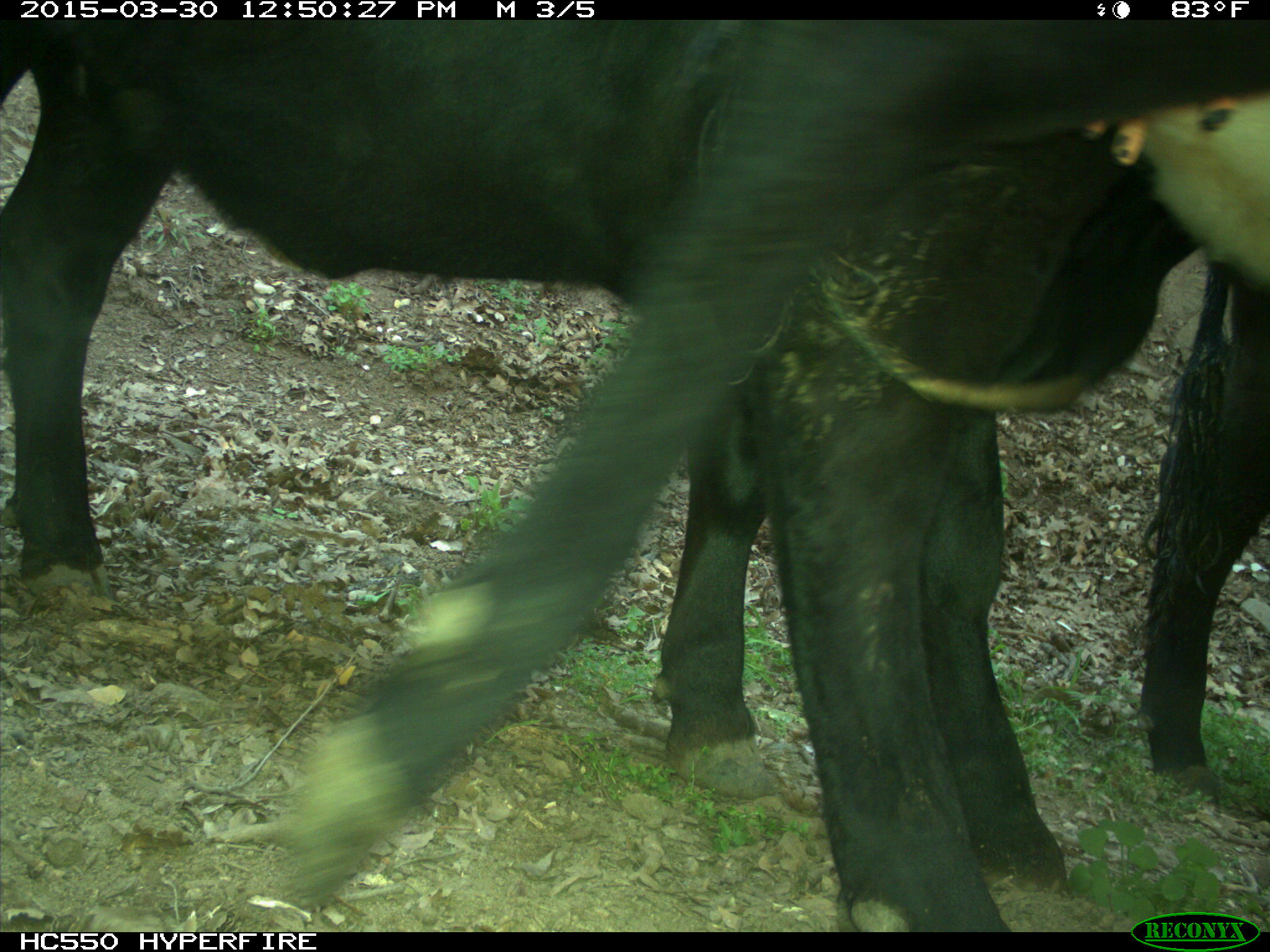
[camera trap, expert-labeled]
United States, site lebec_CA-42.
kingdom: Animalia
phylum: Chordata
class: Mammalia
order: Artiodactyla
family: Bovidae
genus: Bos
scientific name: Bos taurus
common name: domestic cow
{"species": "Bos taurus (domestic cow)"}